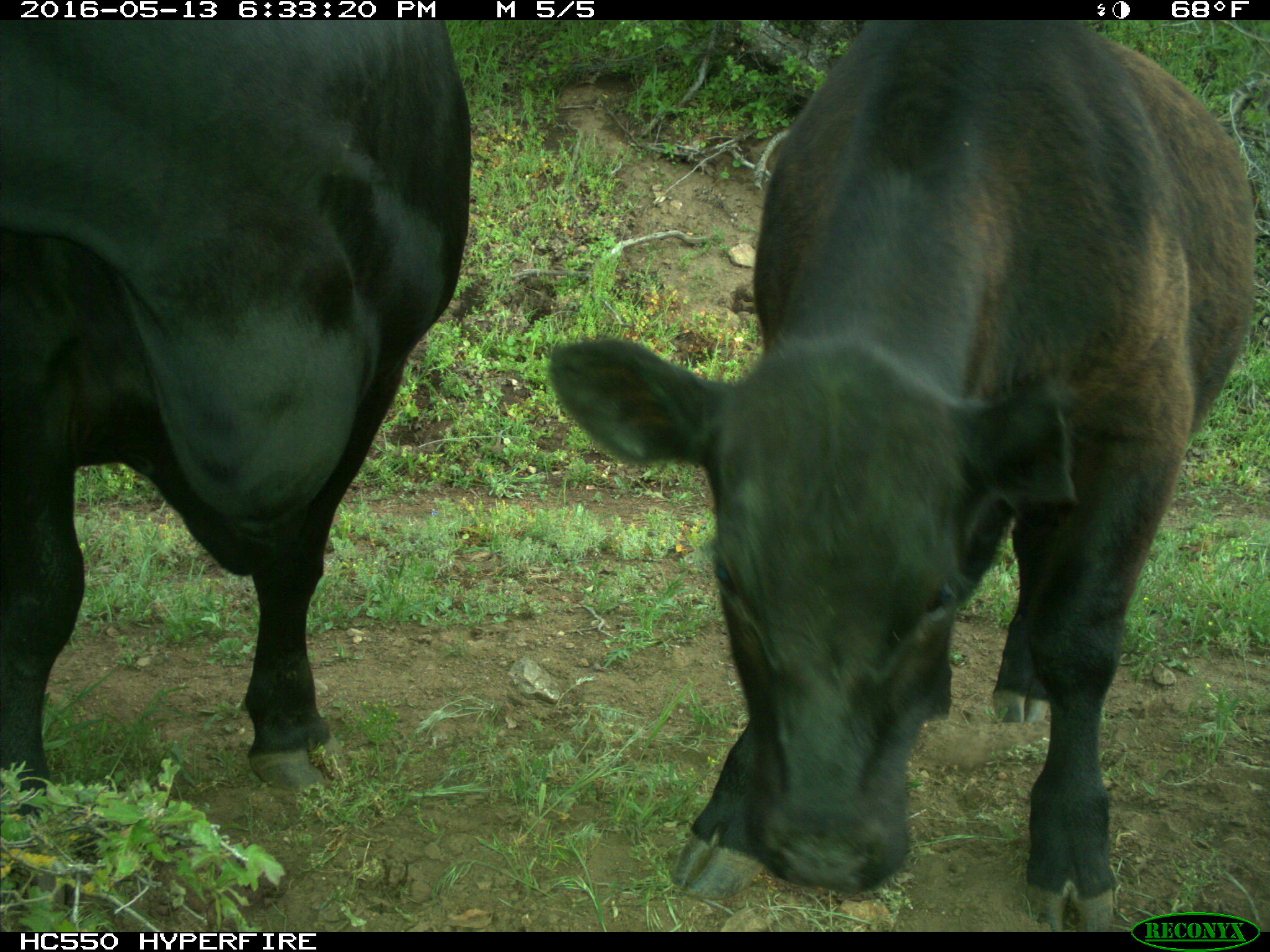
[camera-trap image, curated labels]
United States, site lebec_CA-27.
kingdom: Animalia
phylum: Chordata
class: Mammalia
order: Artiodactyla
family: Bovidae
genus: Bos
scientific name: Bos taurus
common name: domestic cow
Bos taurus (domestic cow).